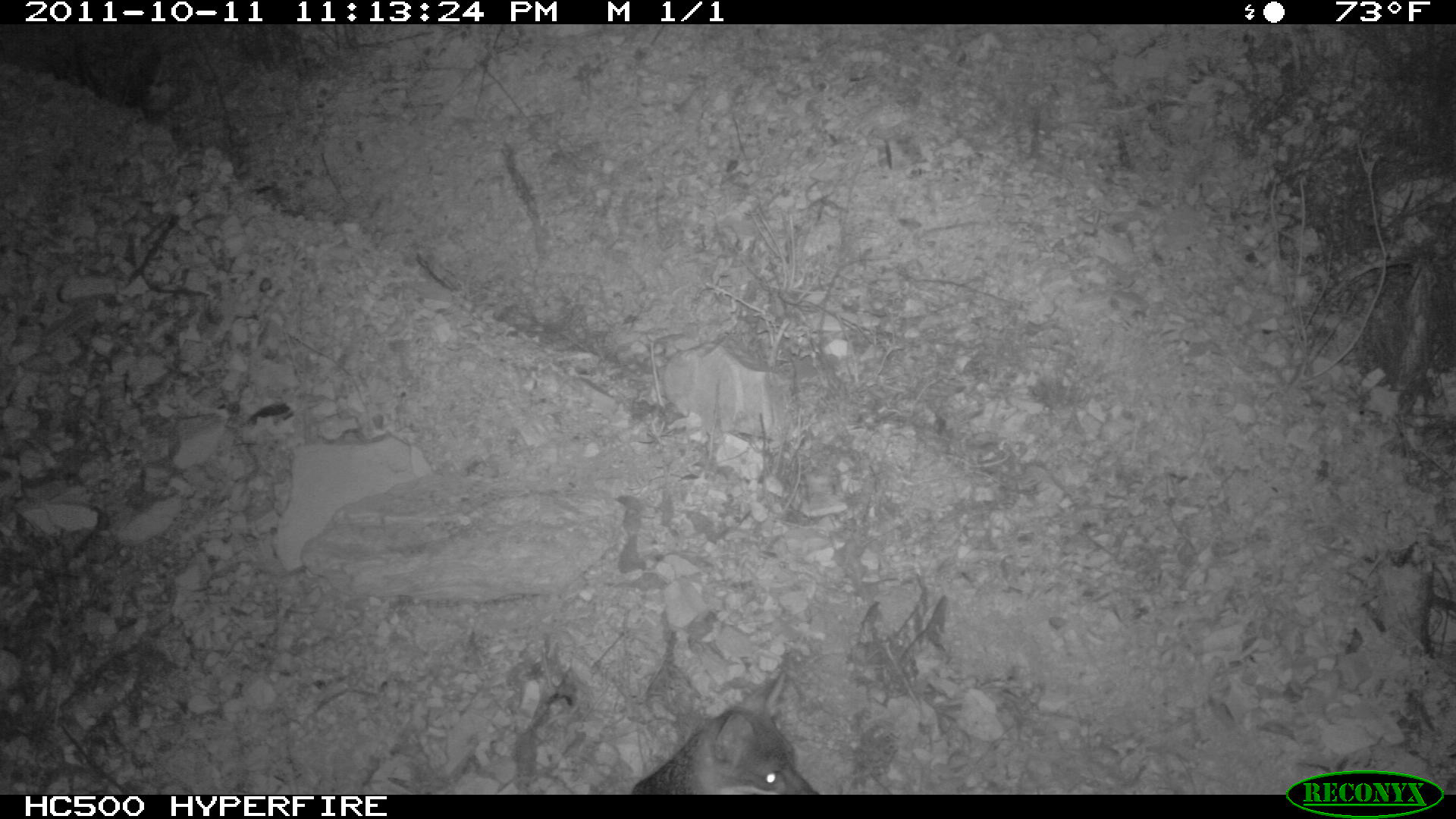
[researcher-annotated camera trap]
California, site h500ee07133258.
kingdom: Animalia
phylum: Chordata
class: Mammalia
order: Carnivora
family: Canidae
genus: Urocyon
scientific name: Urocyon littoralis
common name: island fox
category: fox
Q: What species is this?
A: Fox (island fox) (Urocyon littoralis).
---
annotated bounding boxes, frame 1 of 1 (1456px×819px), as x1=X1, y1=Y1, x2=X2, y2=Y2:
fox: x1=631, y1=670, x2=817, y2=794